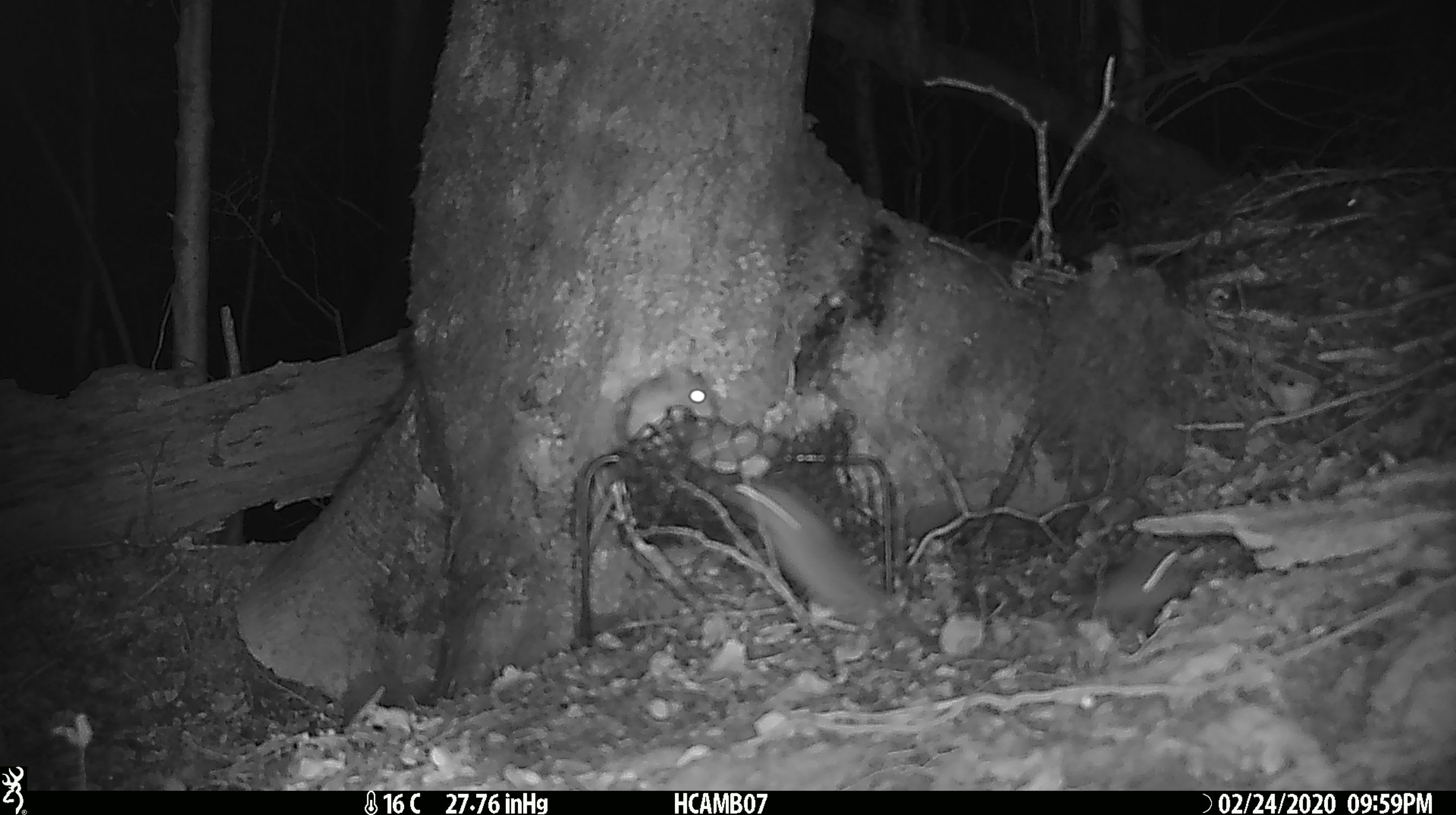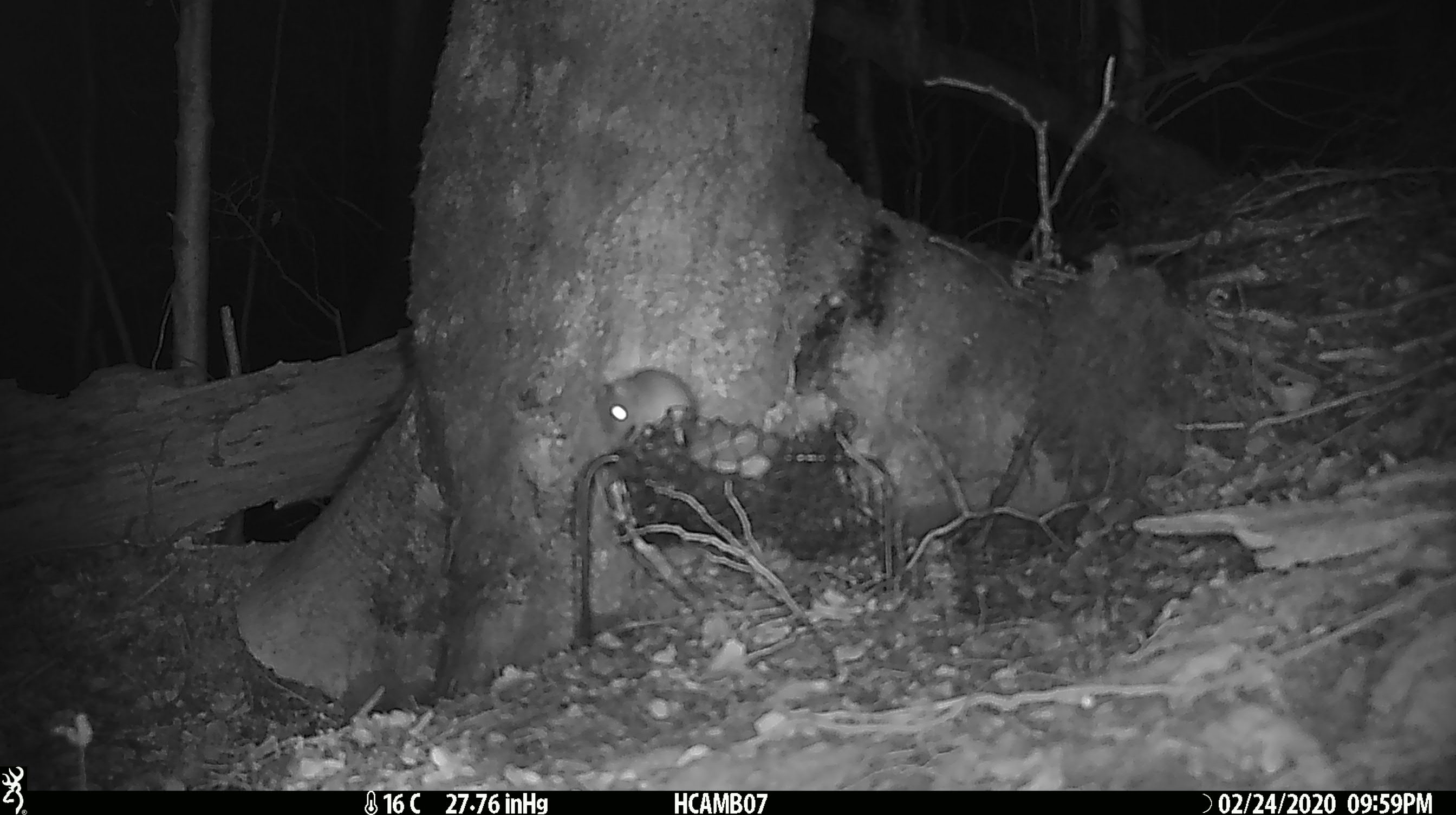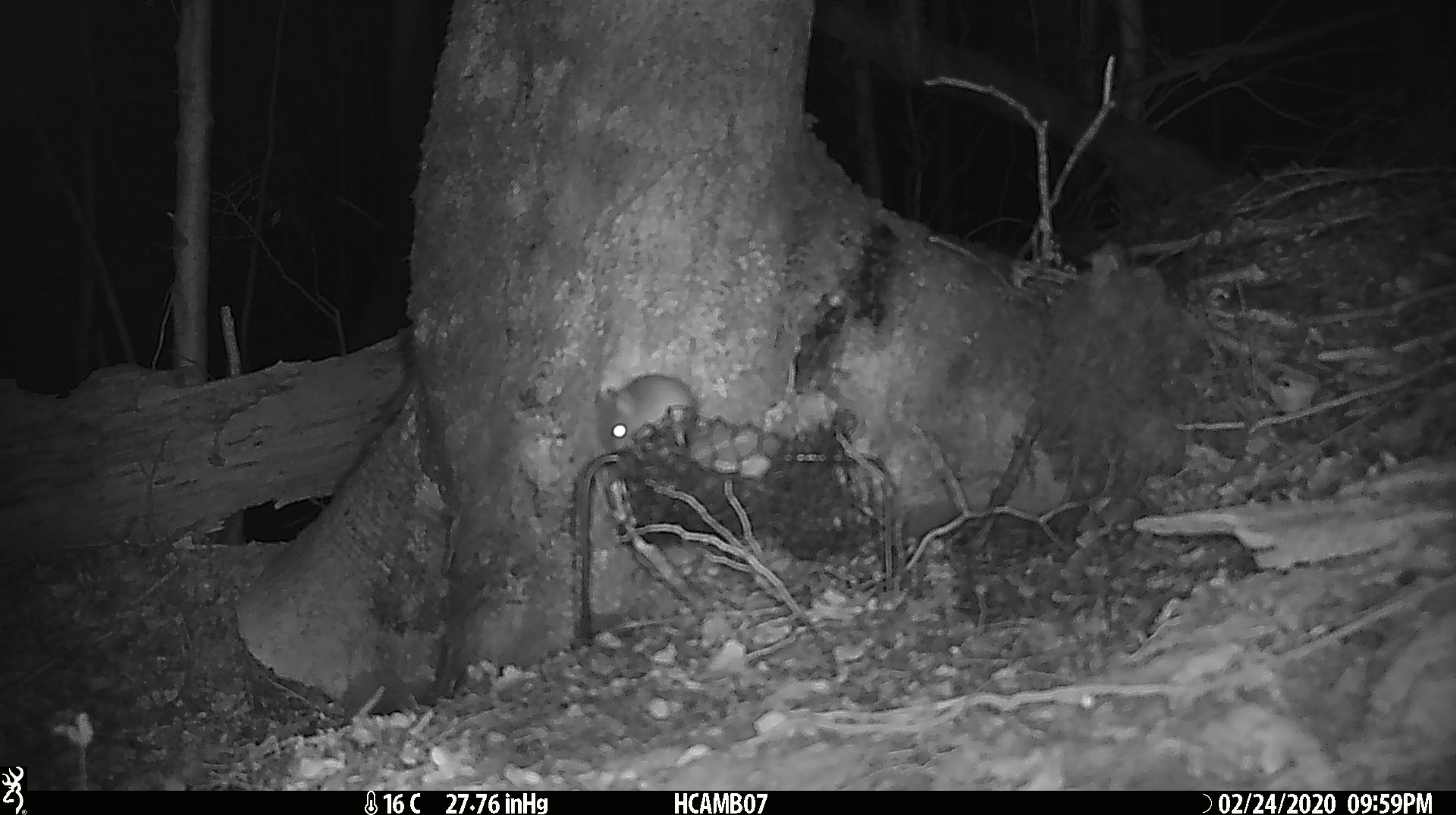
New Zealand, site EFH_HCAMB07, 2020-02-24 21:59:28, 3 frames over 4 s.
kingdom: Animalia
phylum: Chordata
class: Mammalia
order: Rodentia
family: Muridae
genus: Mus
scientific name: Mus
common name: mouse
Mouse (Mus).